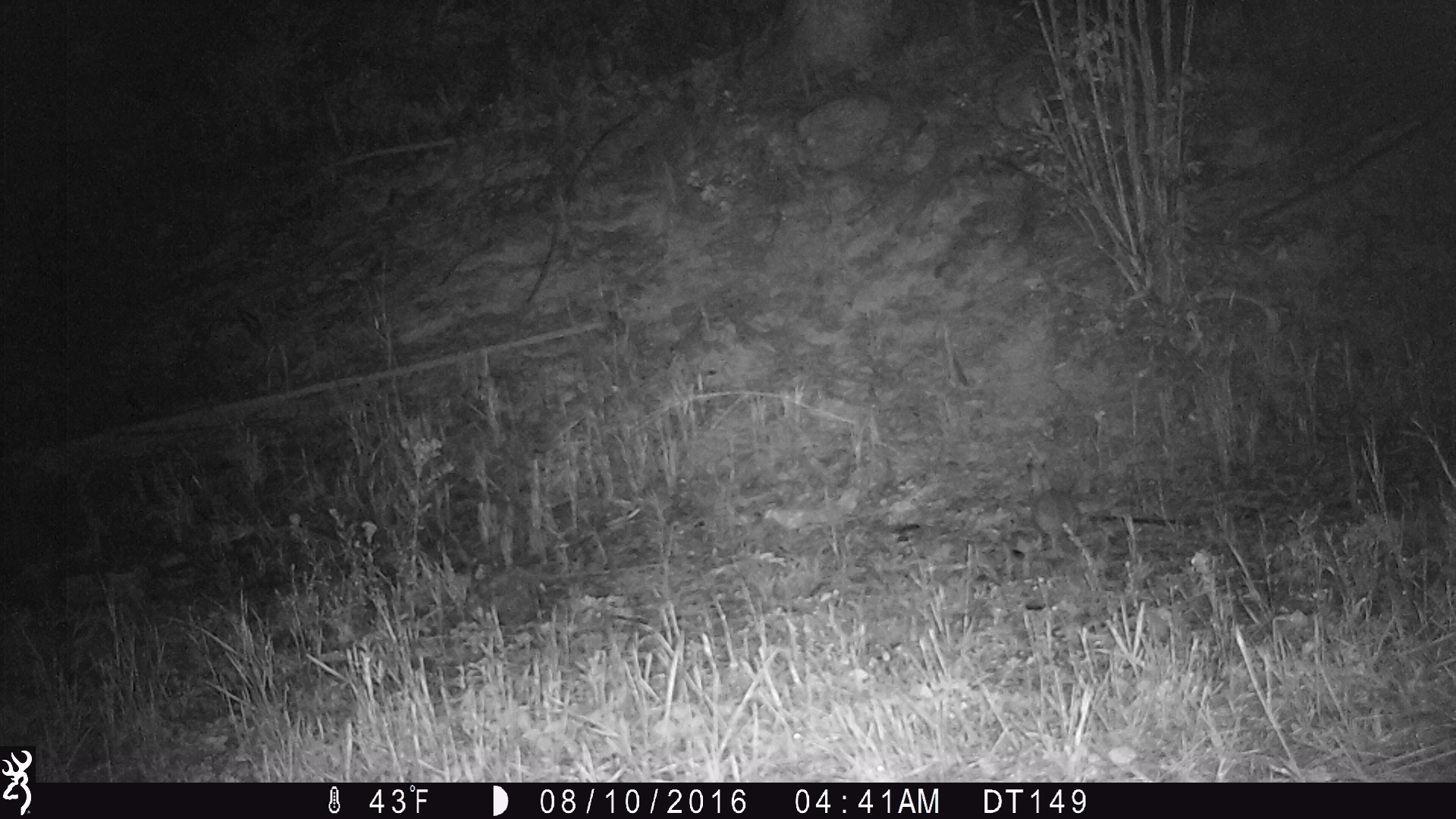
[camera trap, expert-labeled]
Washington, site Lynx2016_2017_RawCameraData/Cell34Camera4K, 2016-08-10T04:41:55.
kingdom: Animalia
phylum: Chordata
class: Mammalia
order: Lagomorpha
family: Leporidae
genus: Lepus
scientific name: Lepus americanus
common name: snowshoe hare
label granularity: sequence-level